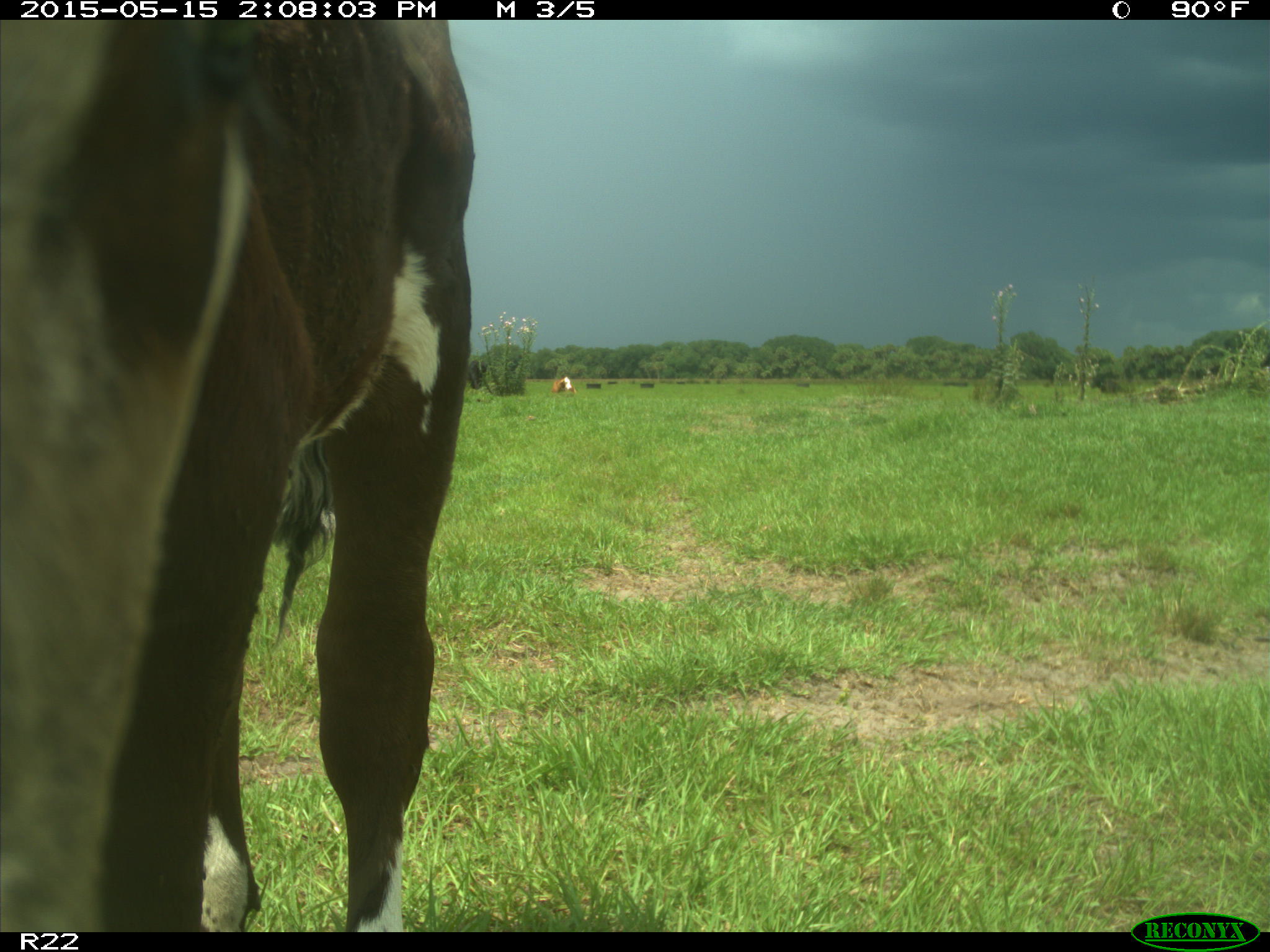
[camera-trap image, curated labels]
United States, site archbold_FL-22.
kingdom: Animalia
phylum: Chordata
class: Mammalia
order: Artiodactyla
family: Bovidae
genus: Bos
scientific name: Bos taurus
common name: domestic cow